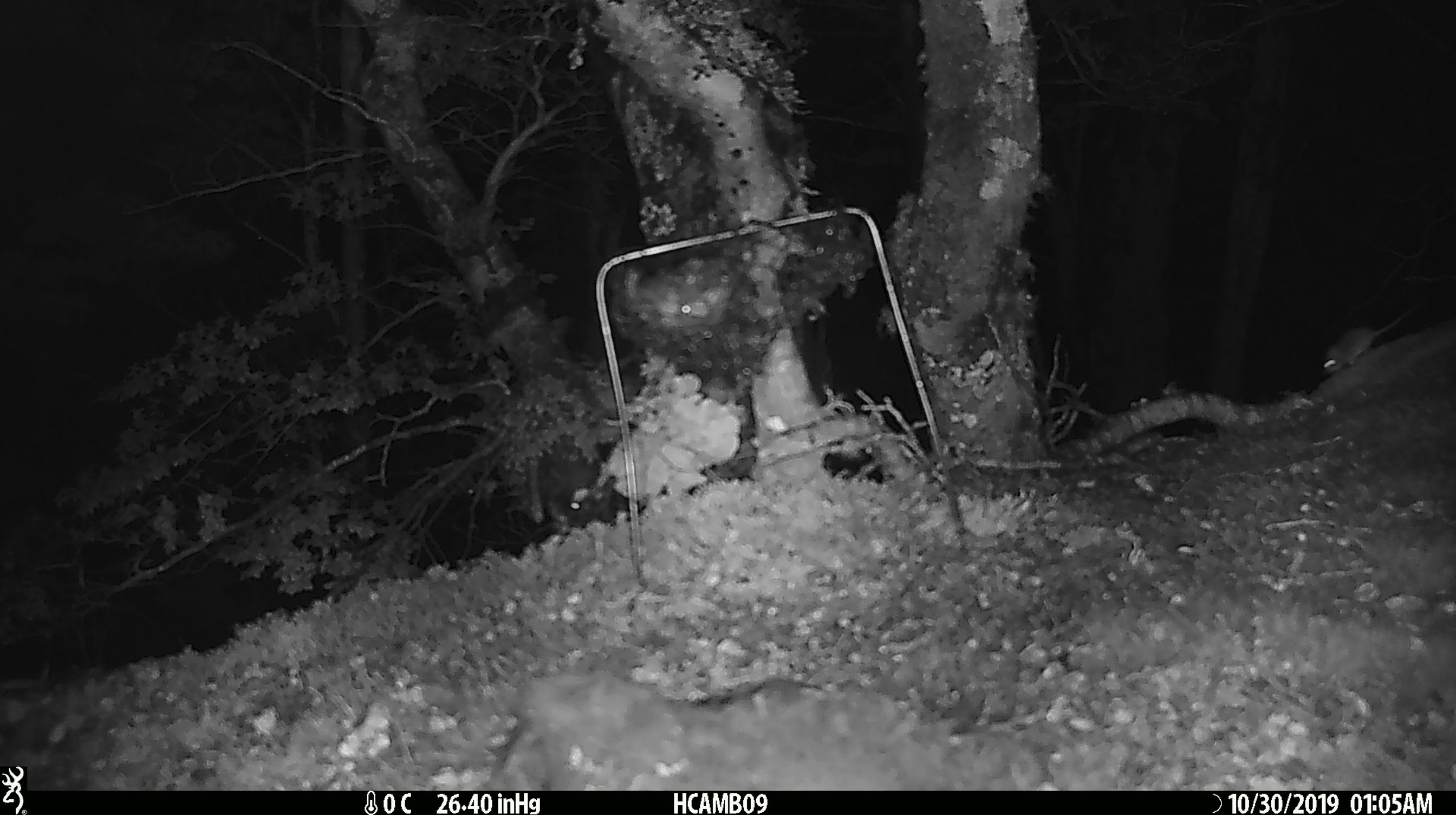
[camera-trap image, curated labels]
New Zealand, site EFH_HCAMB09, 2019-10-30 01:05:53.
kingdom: Animalia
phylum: Chordata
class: Mammalia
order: Rodentia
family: Muridae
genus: Mus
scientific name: Mus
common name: mouse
Mouse (Mus).